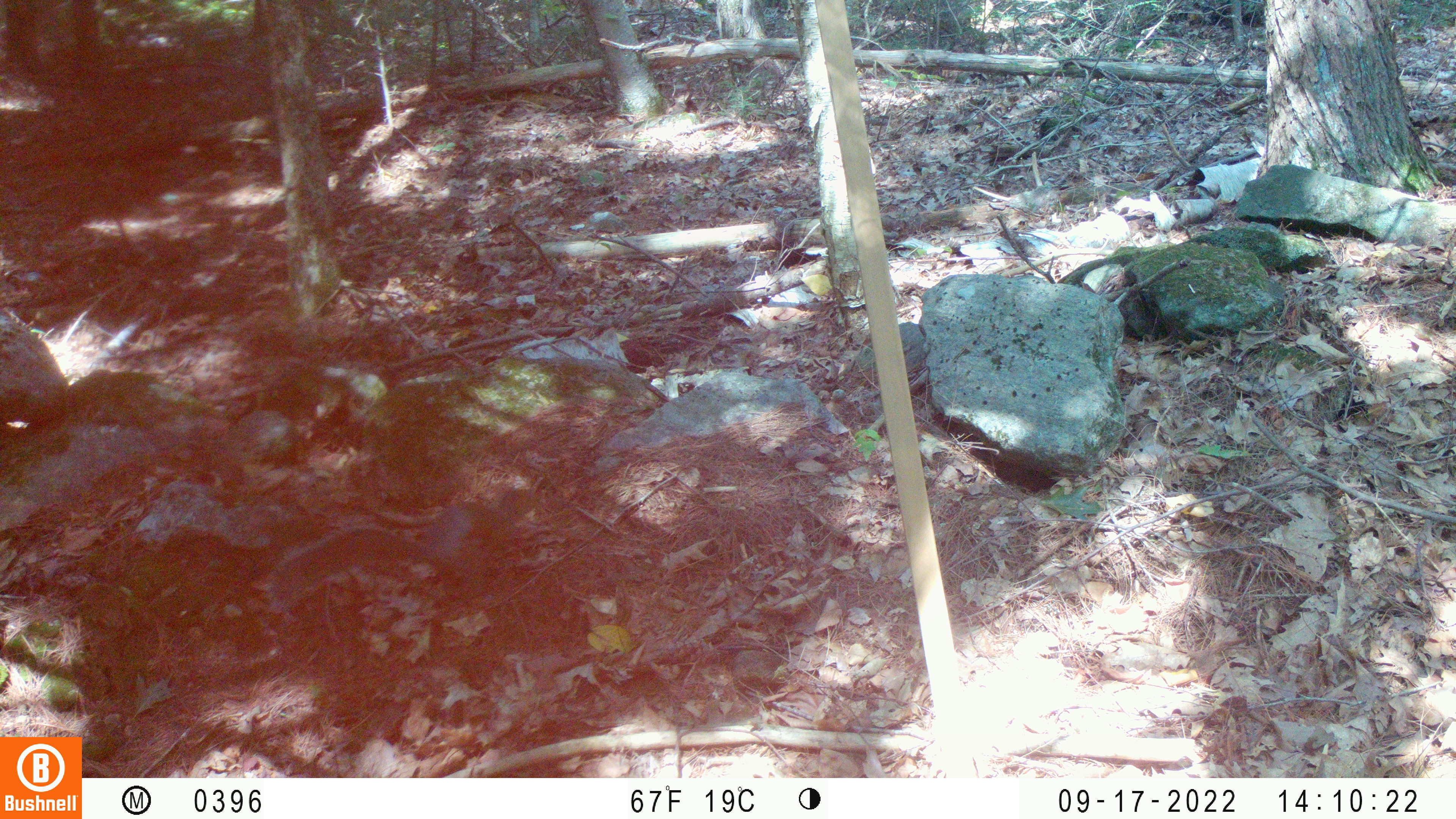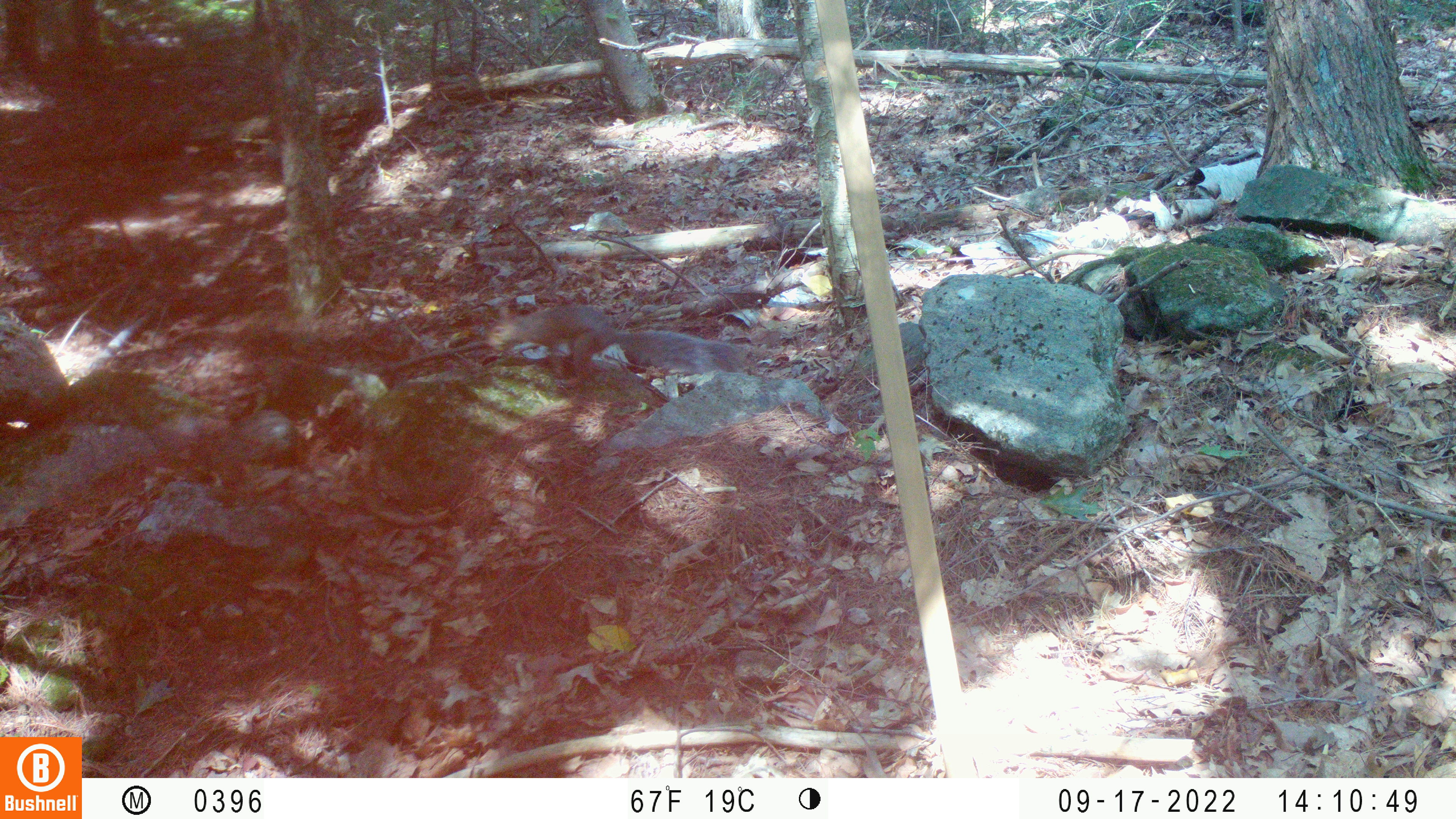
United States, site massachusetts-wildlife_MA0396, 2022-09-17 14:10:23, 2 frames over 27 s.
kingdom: Animalia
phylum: Chordata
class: Mammalia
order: Rodentia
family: Sciuridae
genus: Sciurus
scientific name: Sciurus carolinensis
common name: gray squirrel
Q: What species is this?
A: Gray squirrel (Sciurus carolinensis).